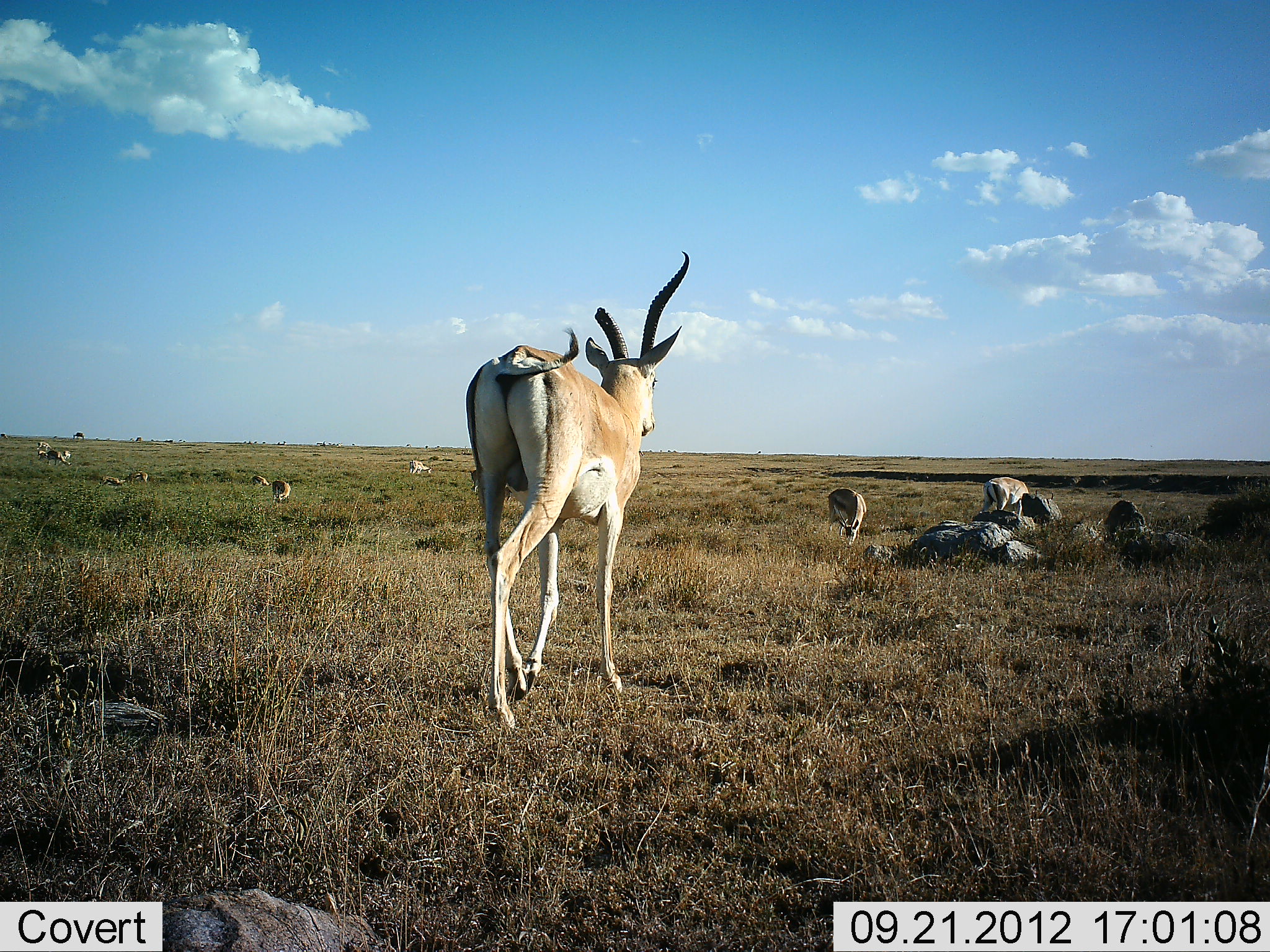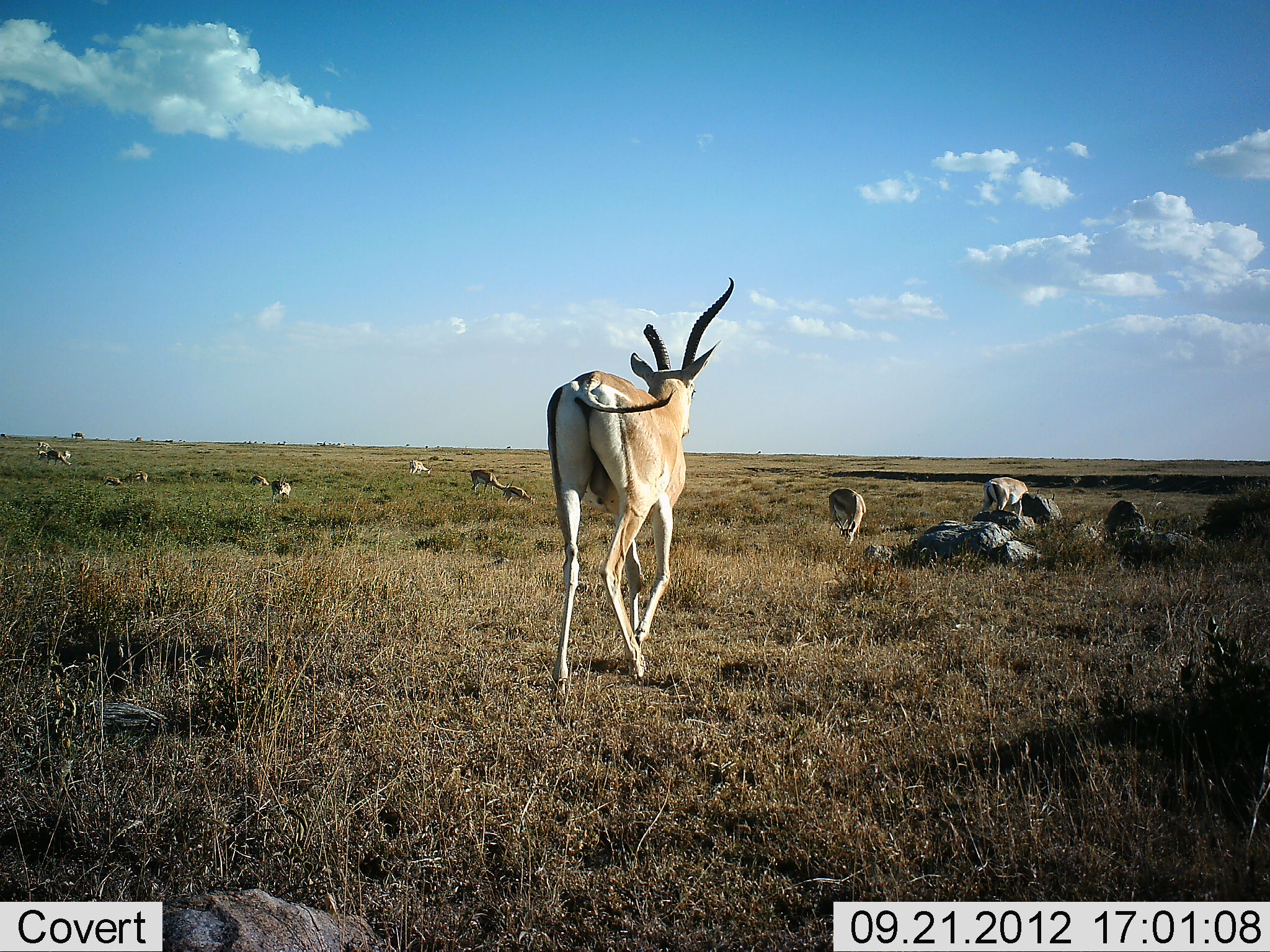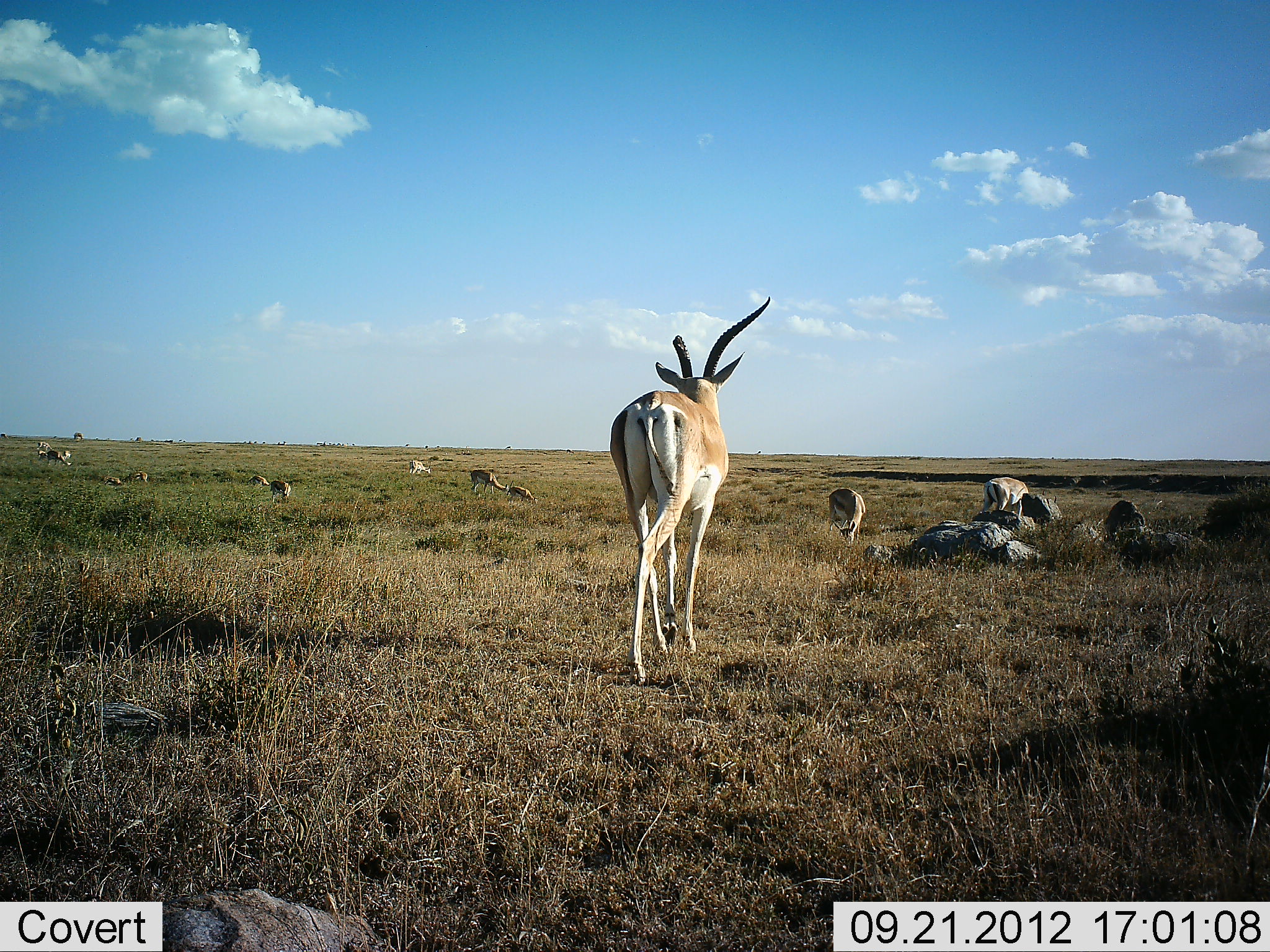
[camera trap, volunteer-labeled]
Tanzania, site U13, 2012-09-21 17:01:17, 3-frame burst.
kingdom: Animalia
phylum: Chordata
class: Mammalia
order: Artiodactyla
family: Bovidae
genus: Nanger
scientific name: Nanger granti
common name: grant's gazelle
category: gazellegrants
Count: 9.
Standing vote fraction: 38%.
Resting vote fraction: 8%.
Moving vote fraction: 92%.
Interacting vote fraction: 0%.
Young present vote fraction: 0%.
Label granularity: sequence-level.